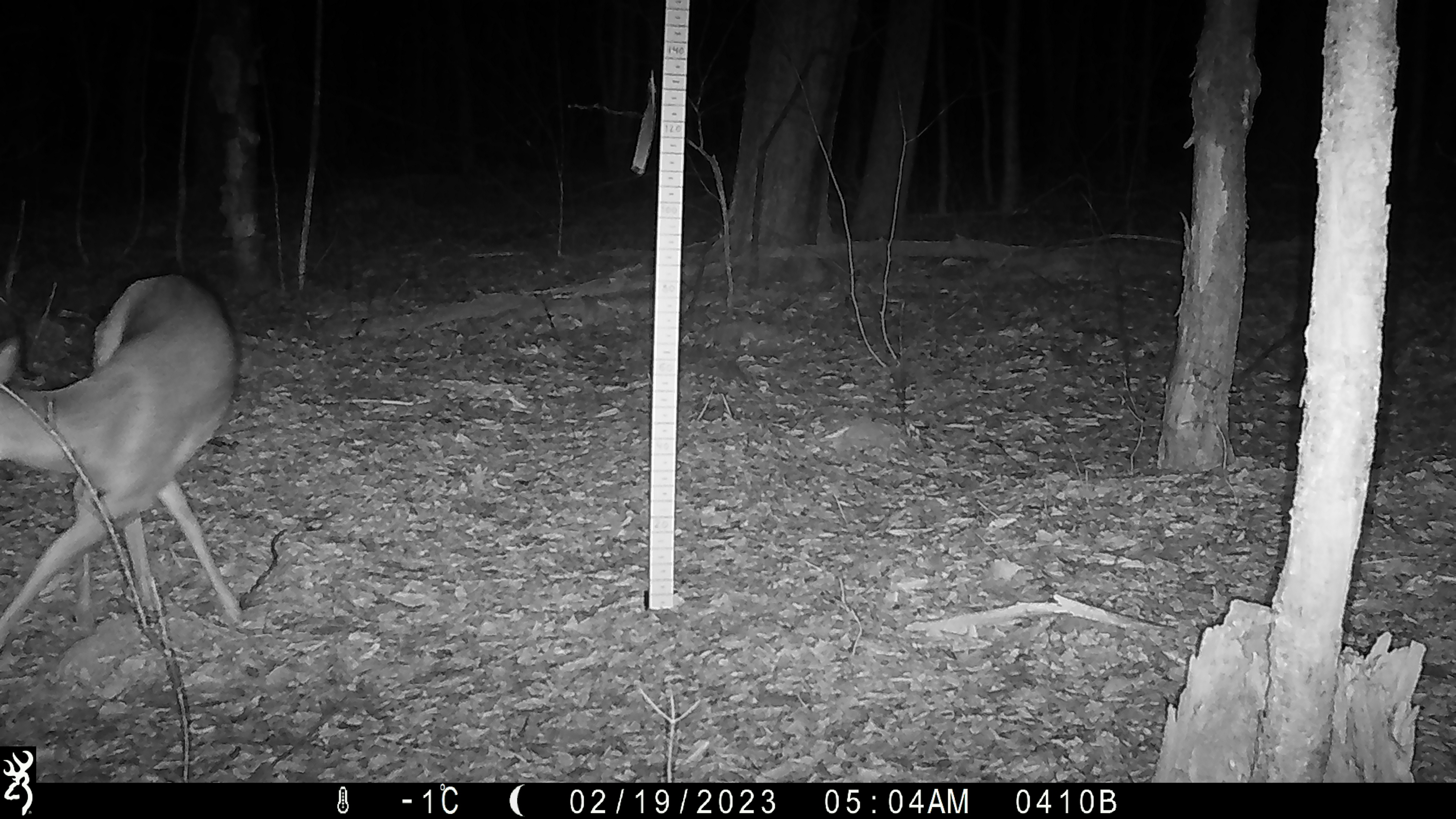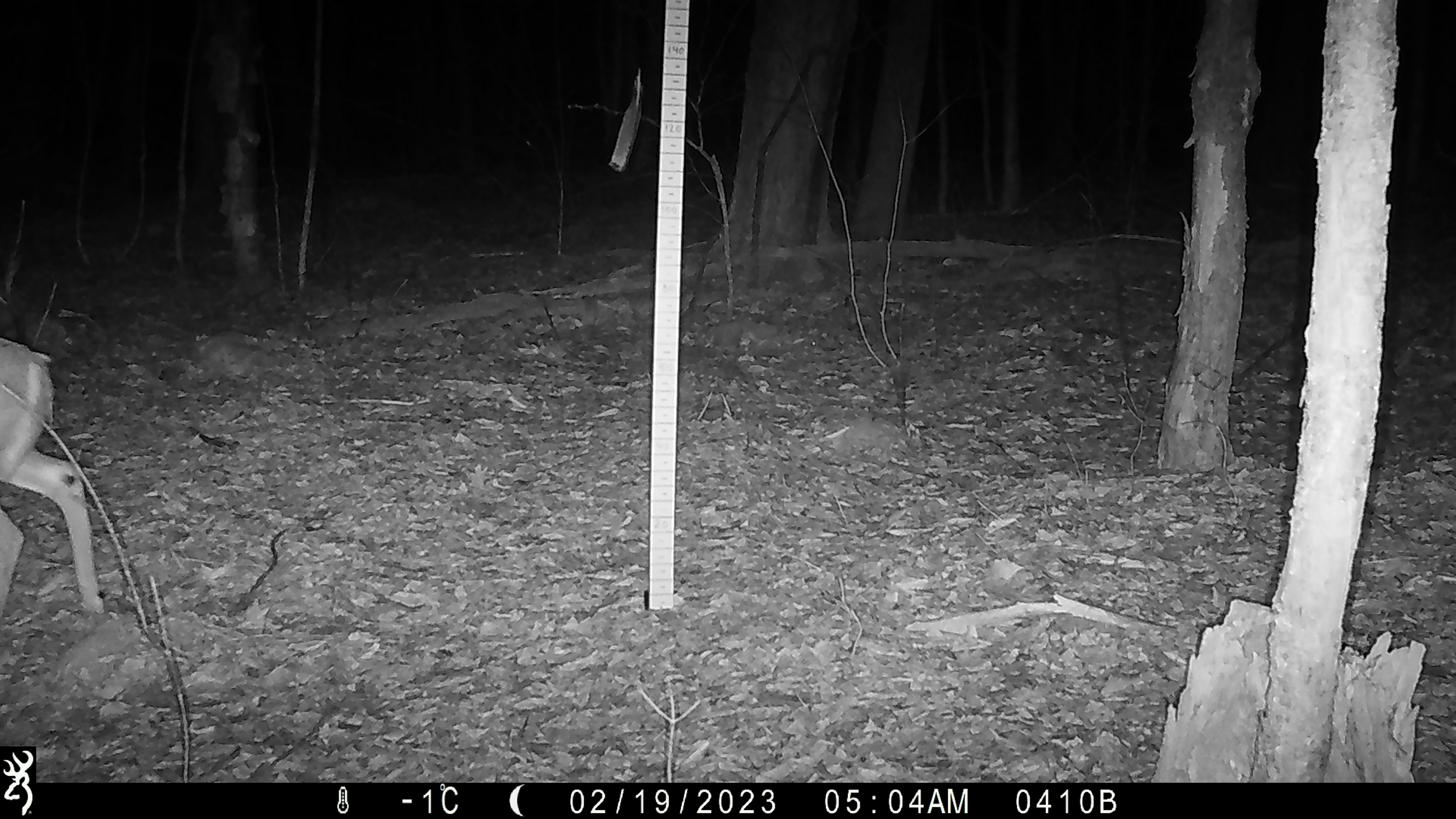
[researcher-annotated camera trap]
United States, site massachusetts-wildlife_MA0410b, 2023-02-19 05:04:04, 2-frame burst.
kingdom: Animalia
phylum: Chordata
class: Mammalia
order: Artiodactyla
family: Cervidae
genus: Odocoileus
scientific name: Odocoileus virginianus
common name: white-tailed deer